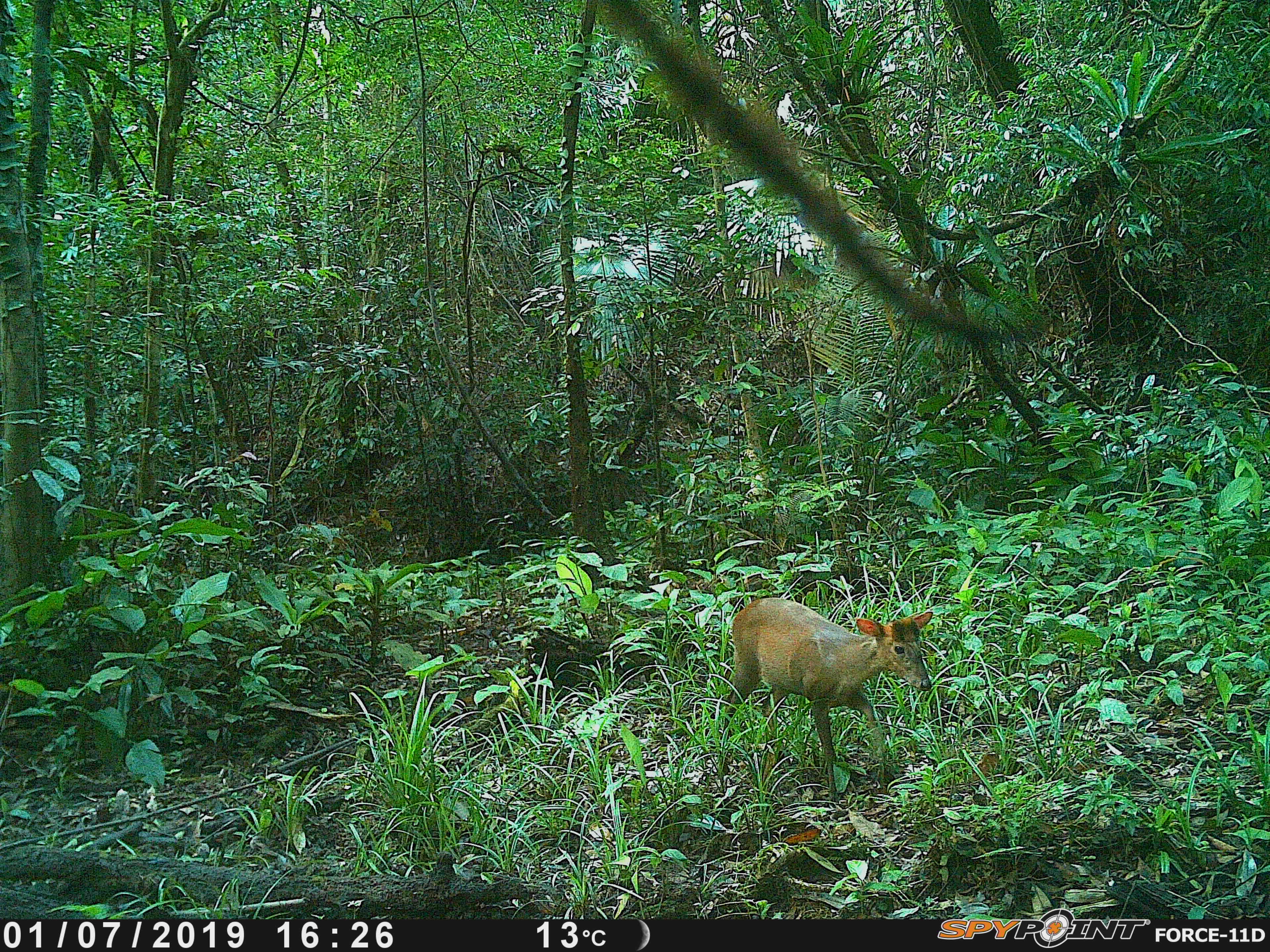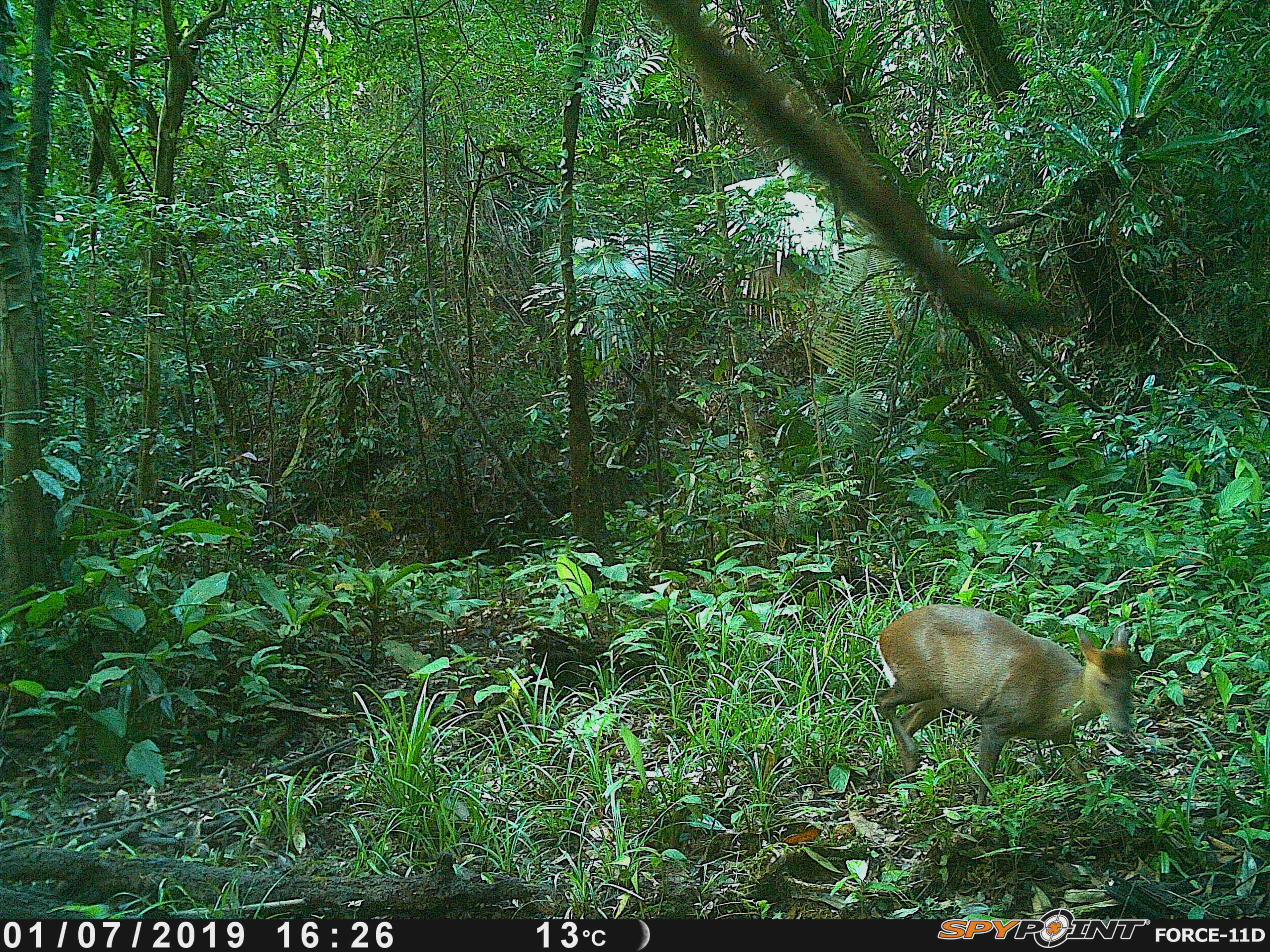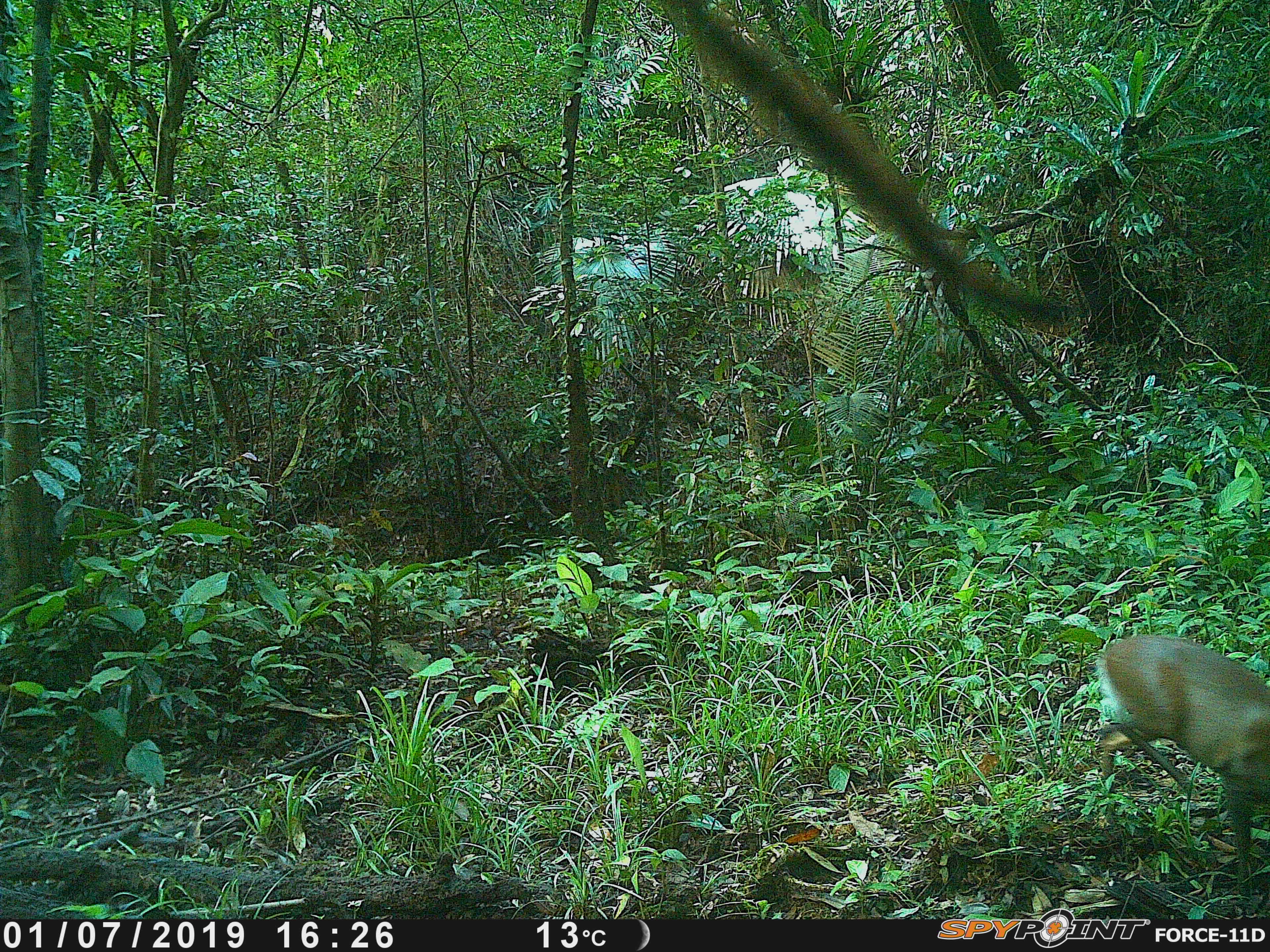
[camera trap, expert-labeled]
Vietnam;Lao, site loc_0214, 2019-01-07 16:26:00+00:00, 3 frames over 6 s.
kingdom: Animalia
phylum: Chordata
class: Mammalia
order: Artiodactyla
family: Cervidae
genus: Muntiacus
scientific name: Muntiacus rooseveltorum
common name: roosevelt's muntjac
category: roosevelts muntjac group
Roosevelts muntjac group (roosevelt's muntjac) (Muntiacus rooseveltorum). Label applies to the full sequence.